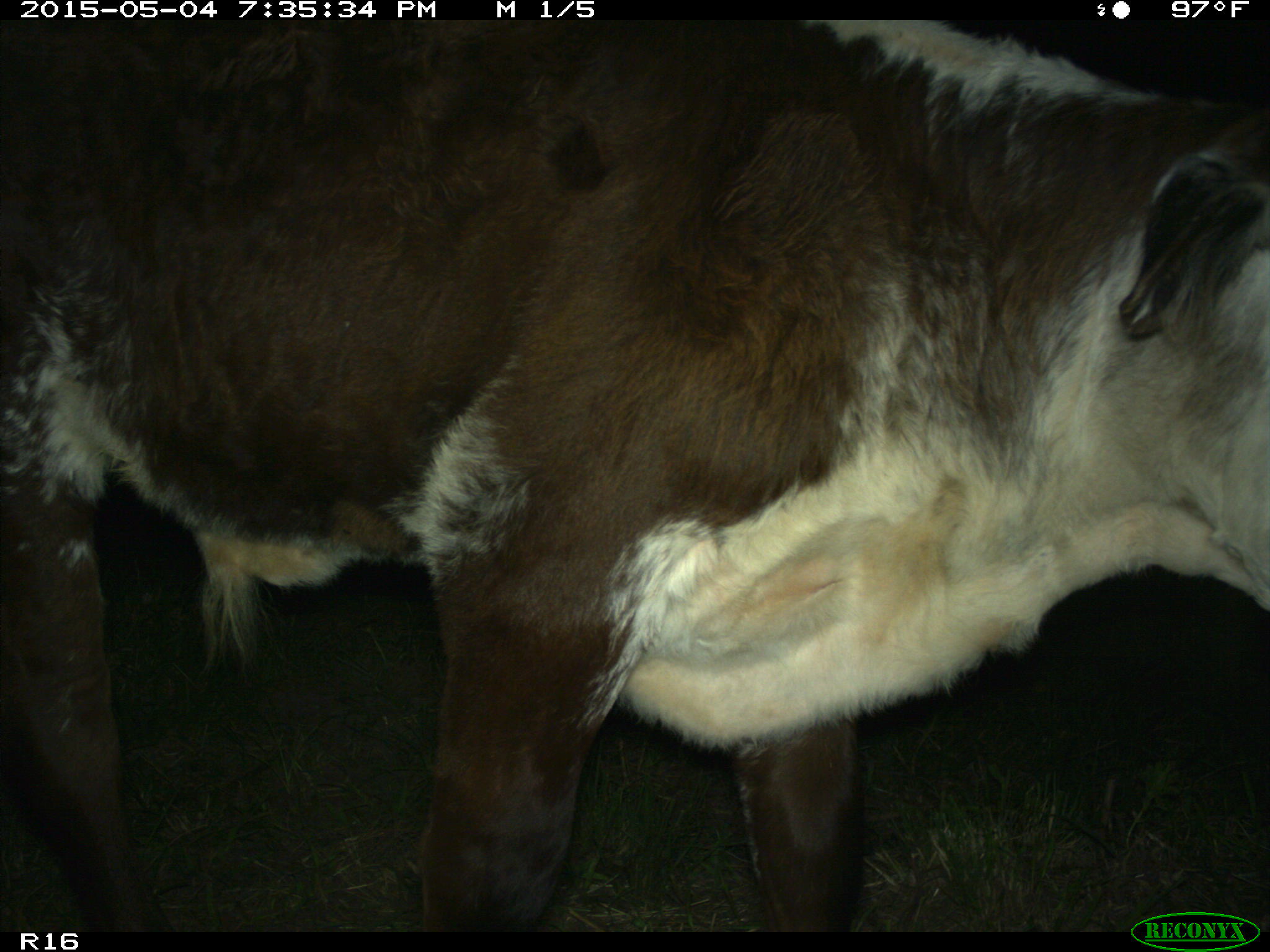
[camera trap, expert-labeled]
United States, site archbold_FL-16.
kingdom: Animalia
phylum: Chordata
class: Mammalia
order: Artiodactyla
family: Bovidae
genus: Bos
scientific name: Bos taurus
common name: domestic cow